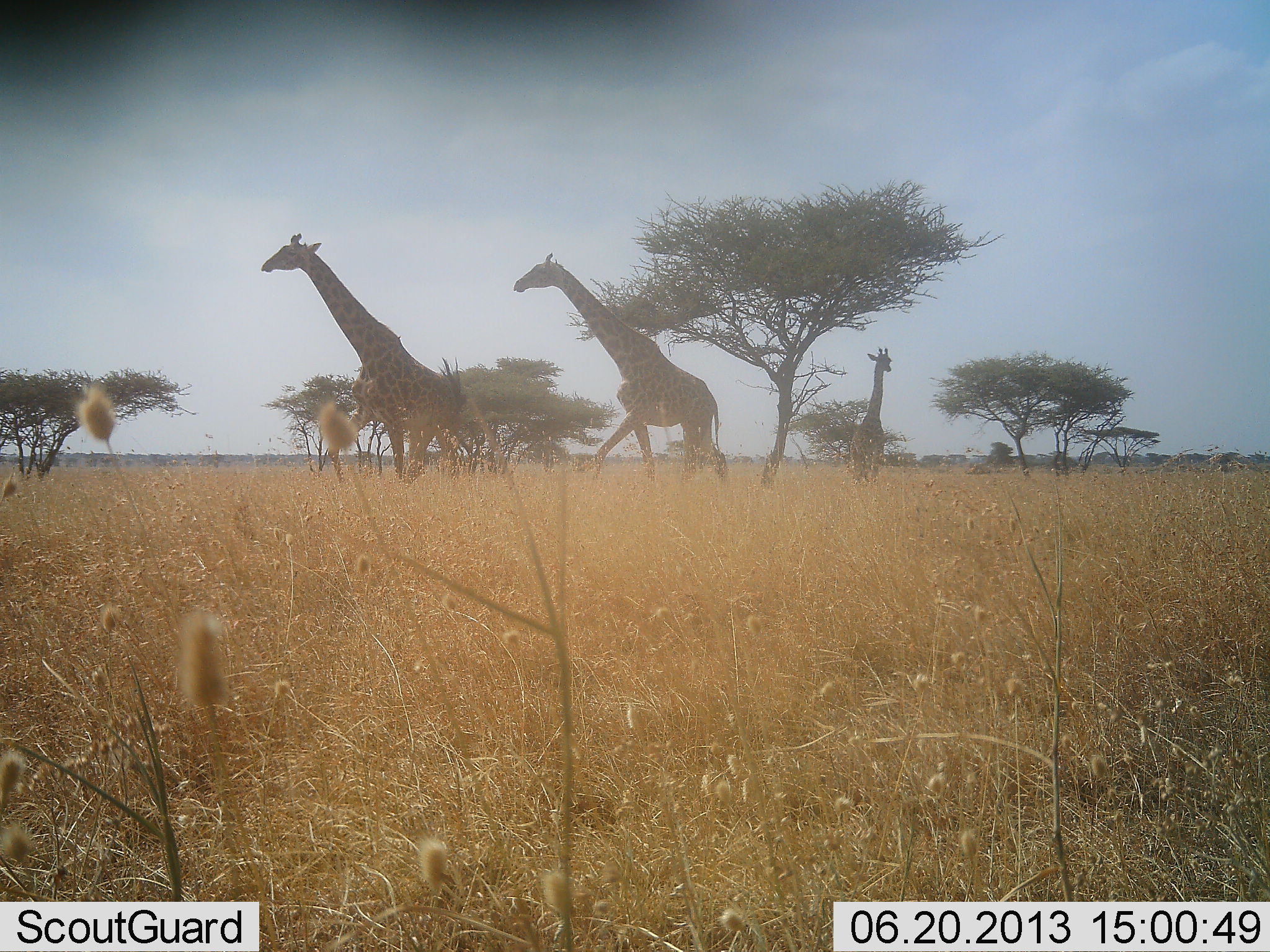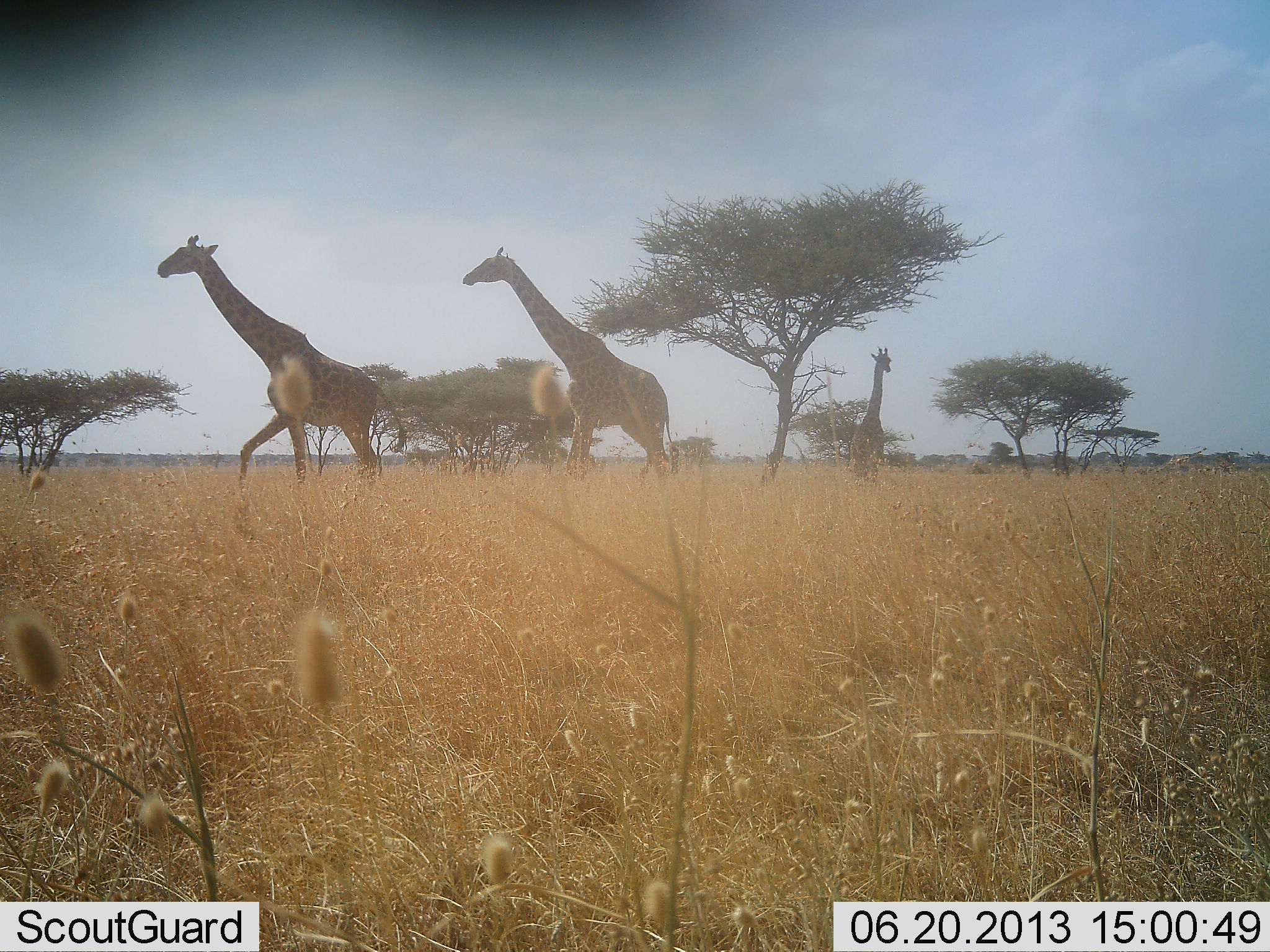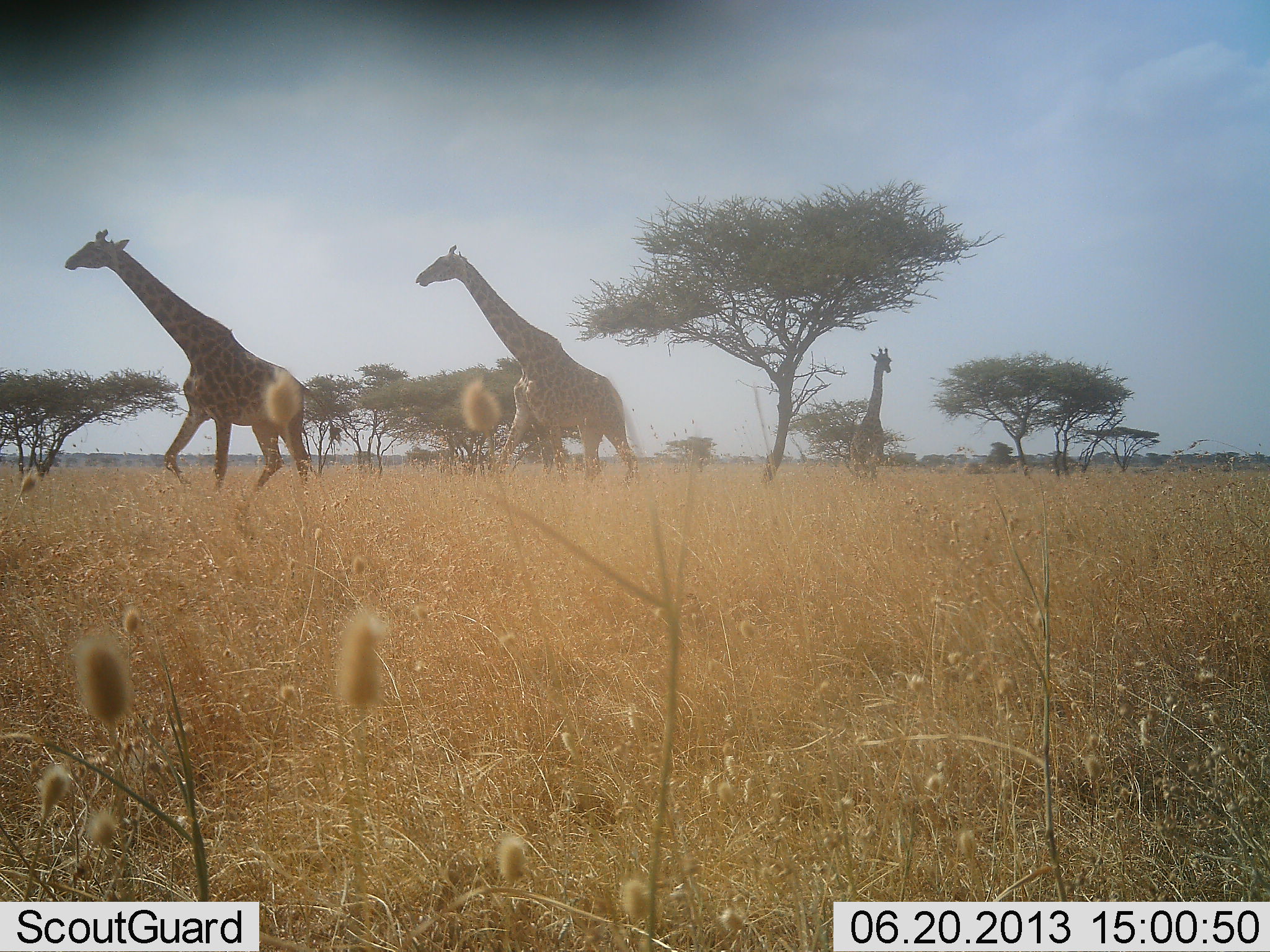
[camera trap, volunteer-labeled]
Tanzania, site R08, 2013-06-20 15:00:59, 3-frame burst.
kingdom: Animalia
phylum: Chordata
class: Mammalia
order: Artiodactyla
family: Giraffidae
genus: Giraffa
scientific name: Giraffa camelopardalis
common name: giraffe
Giraffe (Giraffa camelopardalis), count 3. Behavior (volunteer vote fractions): standing 64%, resting 0%, moving 100%, interacting 7%. Young present (vote fraction): 11%. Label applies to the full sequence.